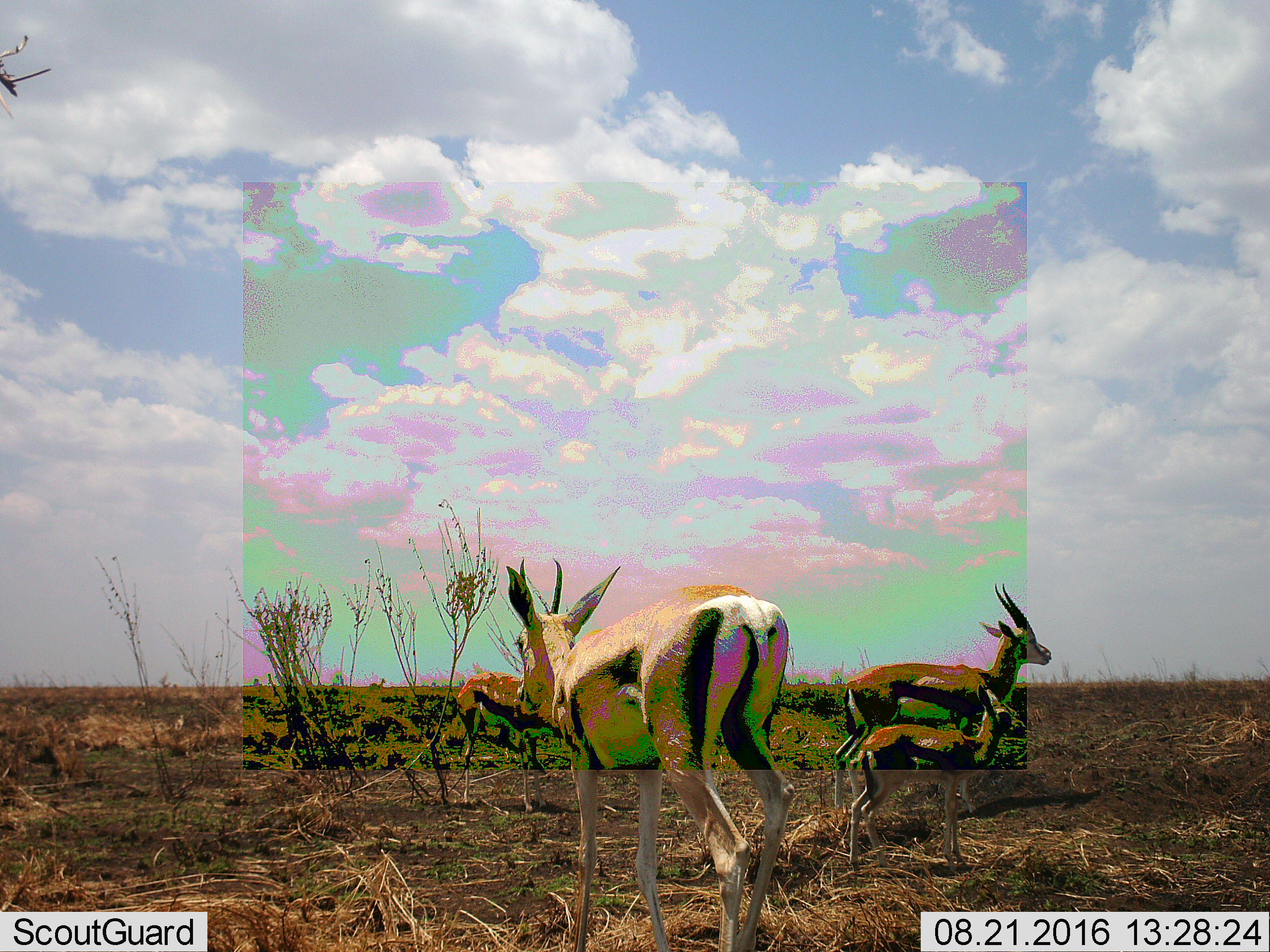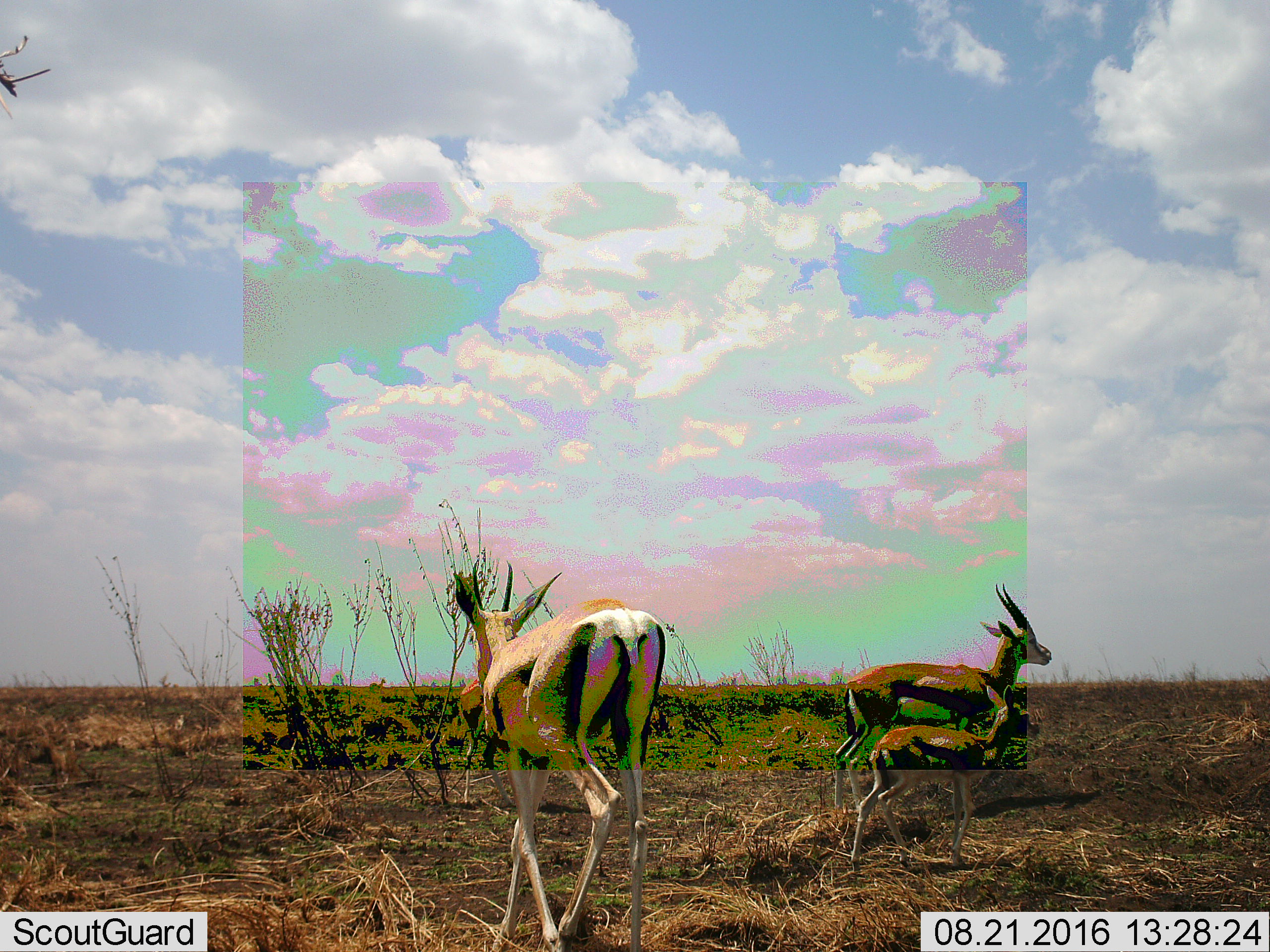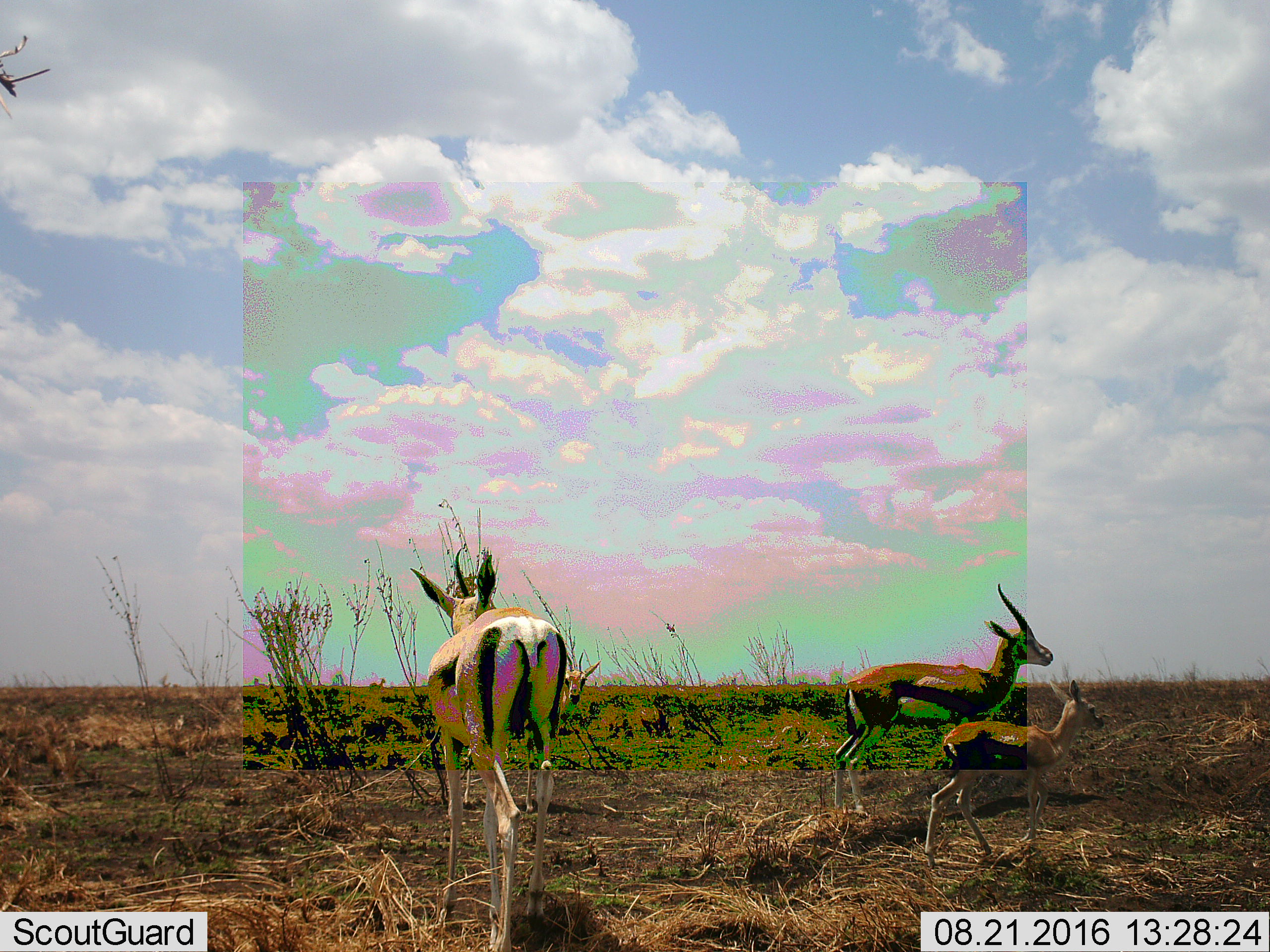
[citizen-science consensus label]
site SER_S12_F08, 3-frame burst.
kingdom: Animalia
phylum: Chordata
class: Mammalia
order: Artiodactyla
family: Bovidae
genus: Eudorcas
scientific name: Eudorcas thomsonii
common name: thomson's gazelle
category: gazellethomsons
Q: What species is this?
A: Gazellethomsons (thomson's gazelle) (Eudorcas thomsonii).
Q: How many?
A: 4.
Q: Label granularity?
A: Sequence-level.